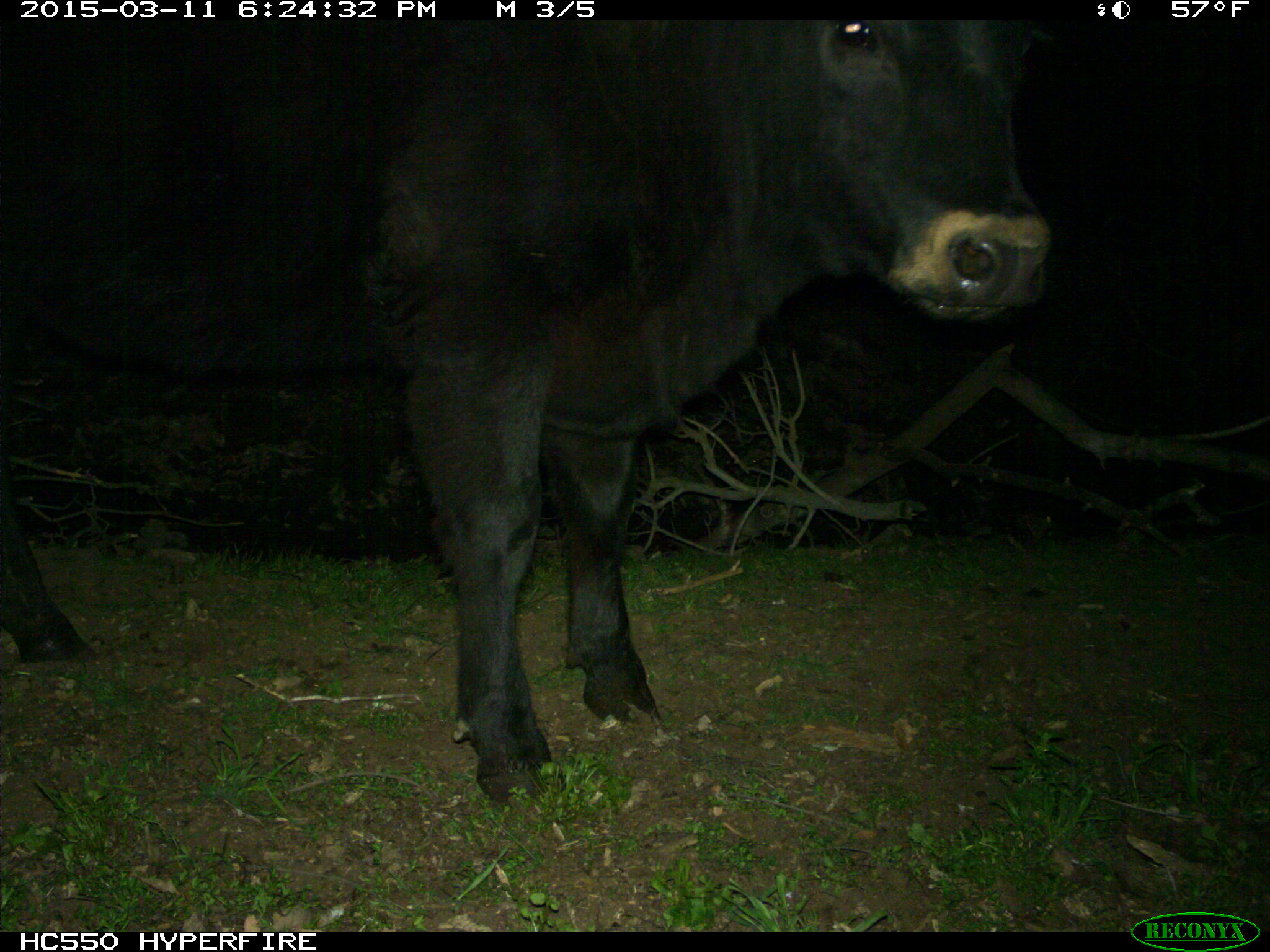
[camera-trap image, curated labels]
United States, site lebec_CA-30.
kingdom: Animalia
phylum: Chordata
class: Mammalia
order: Artiodactyla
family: Bovidae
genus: Bos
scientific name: Bos taurus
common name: domestic cow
Bos taurus (domestic cow).